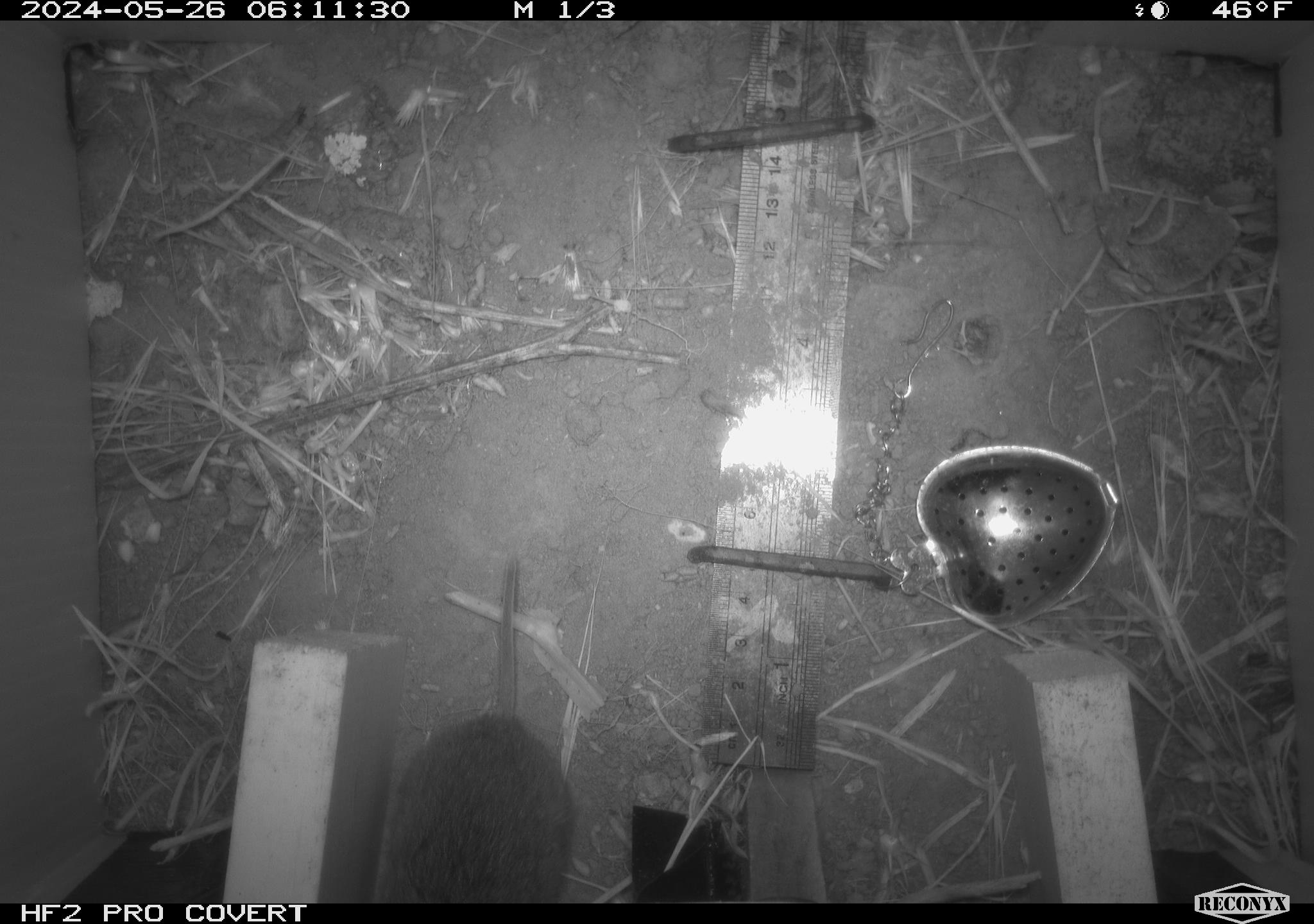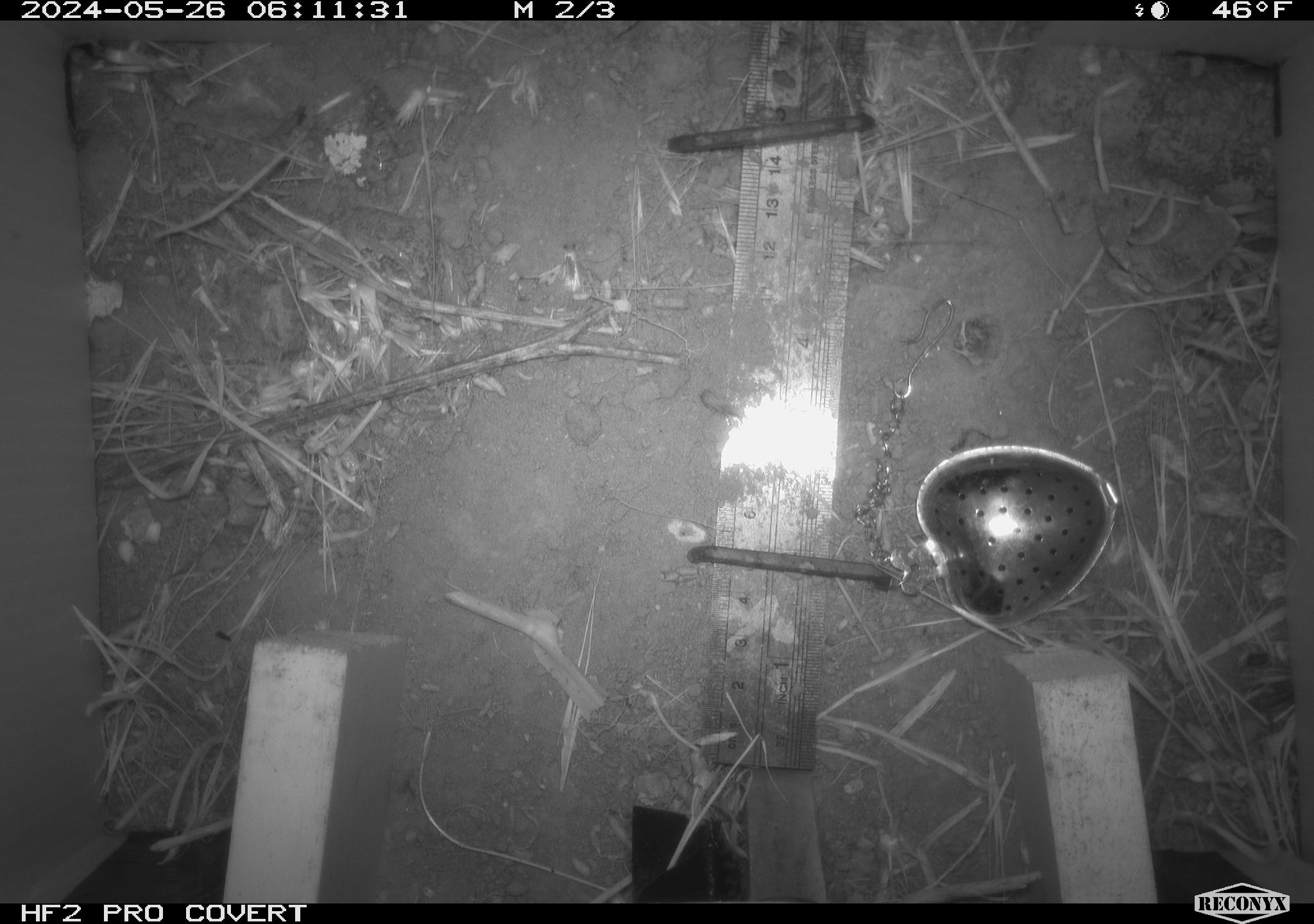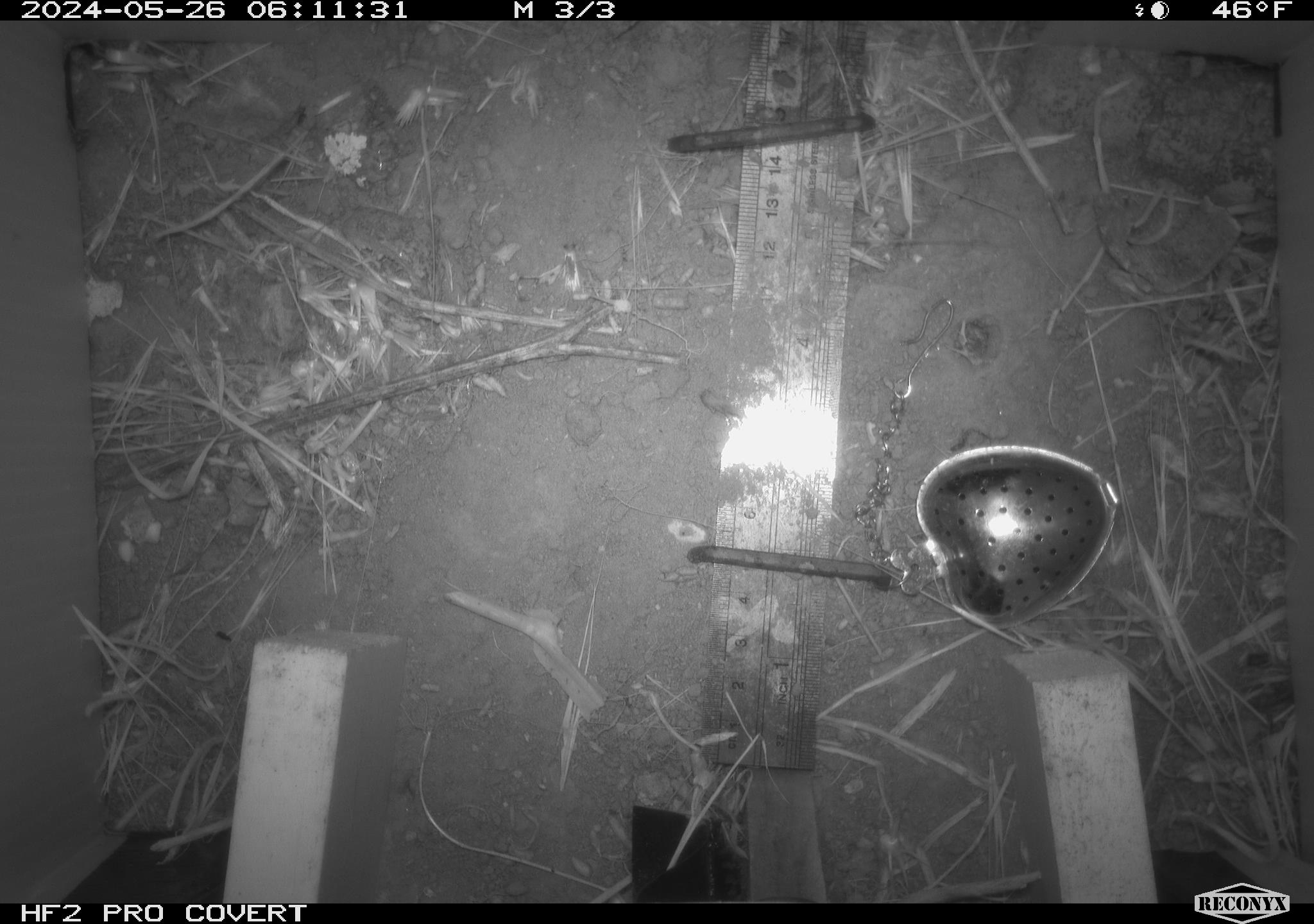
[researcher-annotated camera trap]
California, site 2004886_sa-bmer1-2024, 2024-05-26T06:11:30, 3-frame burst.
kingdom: Animalia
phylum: Chordata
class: Mammalia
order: Rodentia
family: Cricetidae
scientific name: Arvicolinae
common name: voles, lemmings, and muskrats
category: arvicolinae subfamily